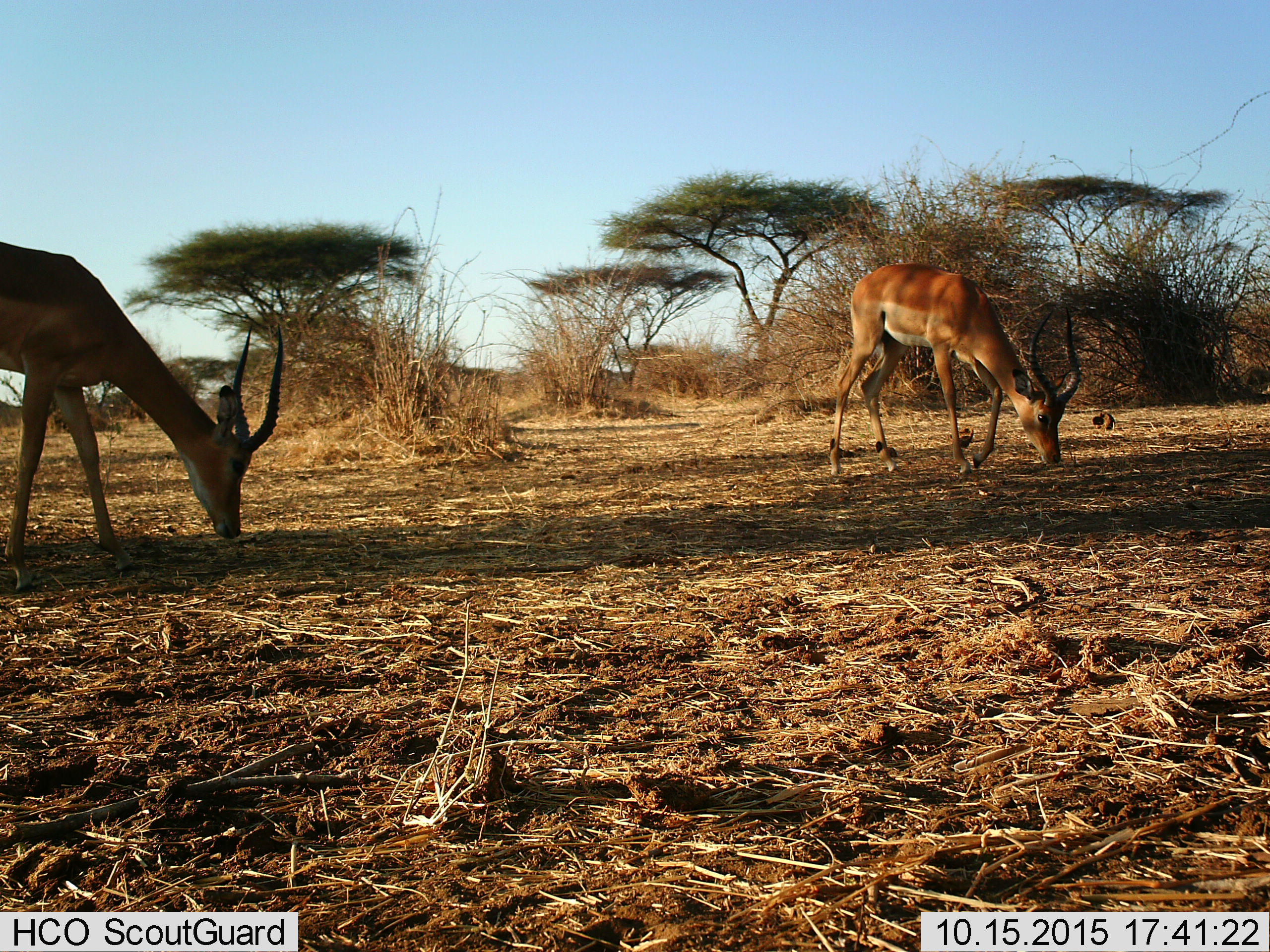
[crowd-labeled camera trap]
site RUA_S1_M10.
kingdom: Animalia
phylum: Chordata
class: Mammalia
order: Artiodactyla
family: Bovidae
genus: Aepyceros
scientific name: Aepyceros melampus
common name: impala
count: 2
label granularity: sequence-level